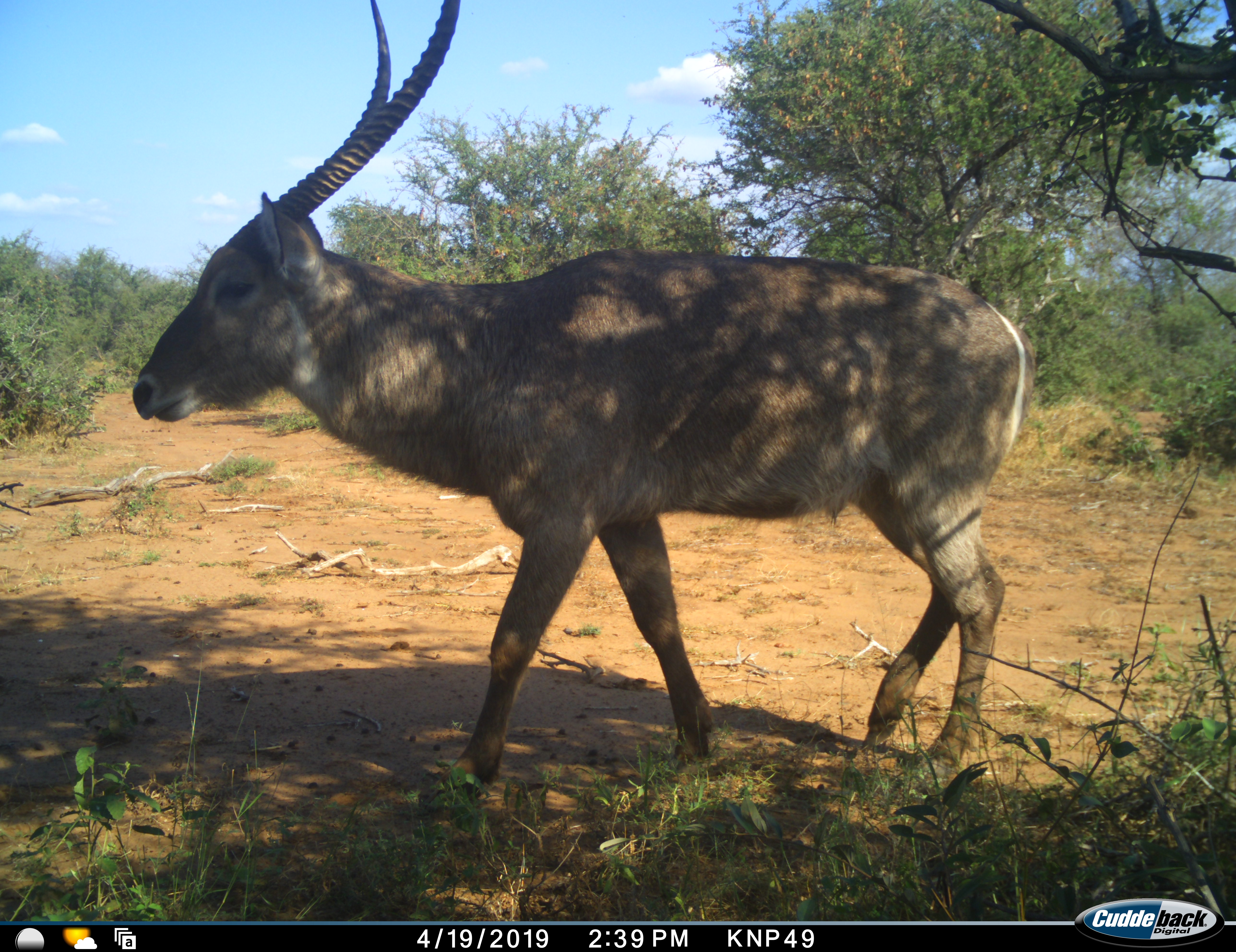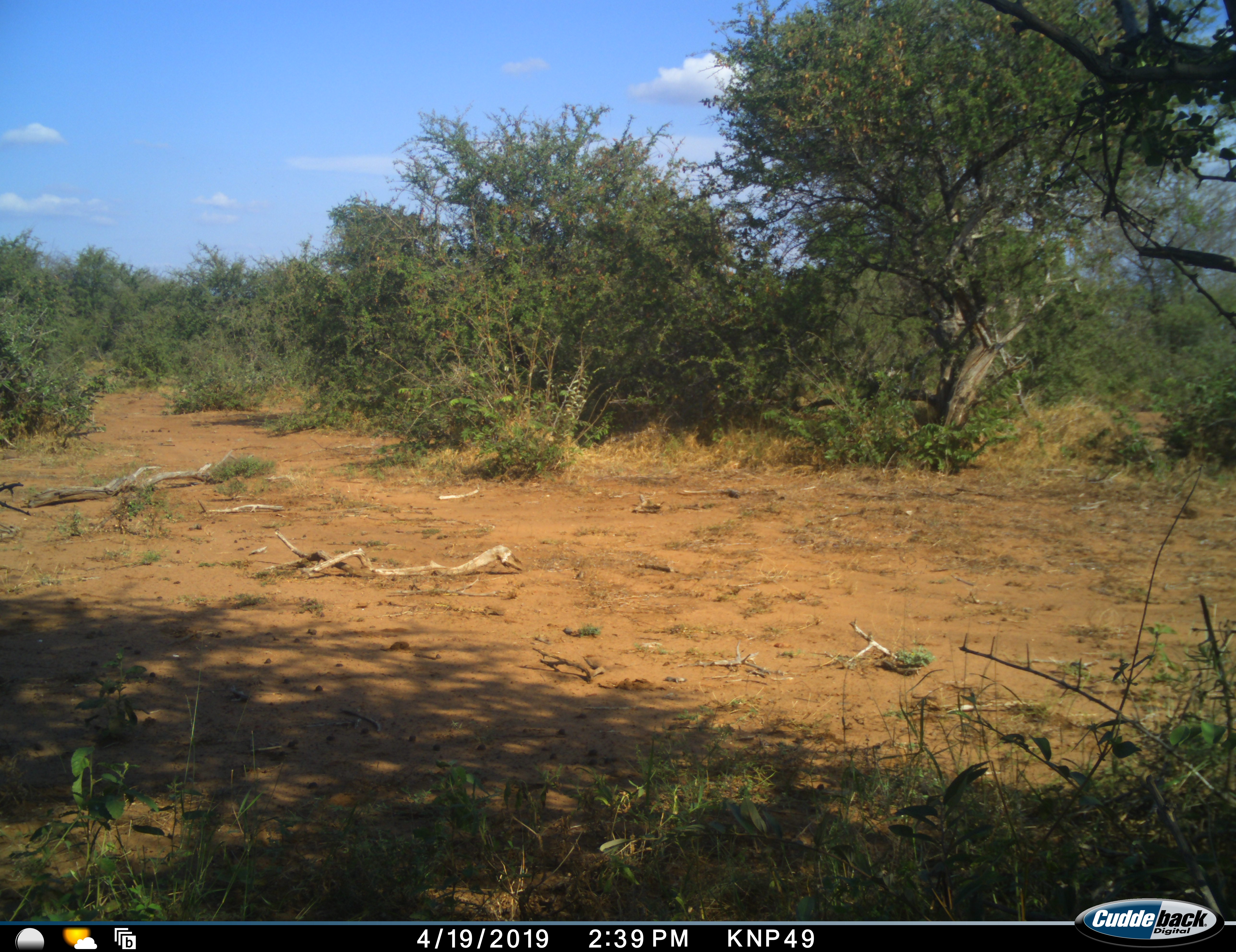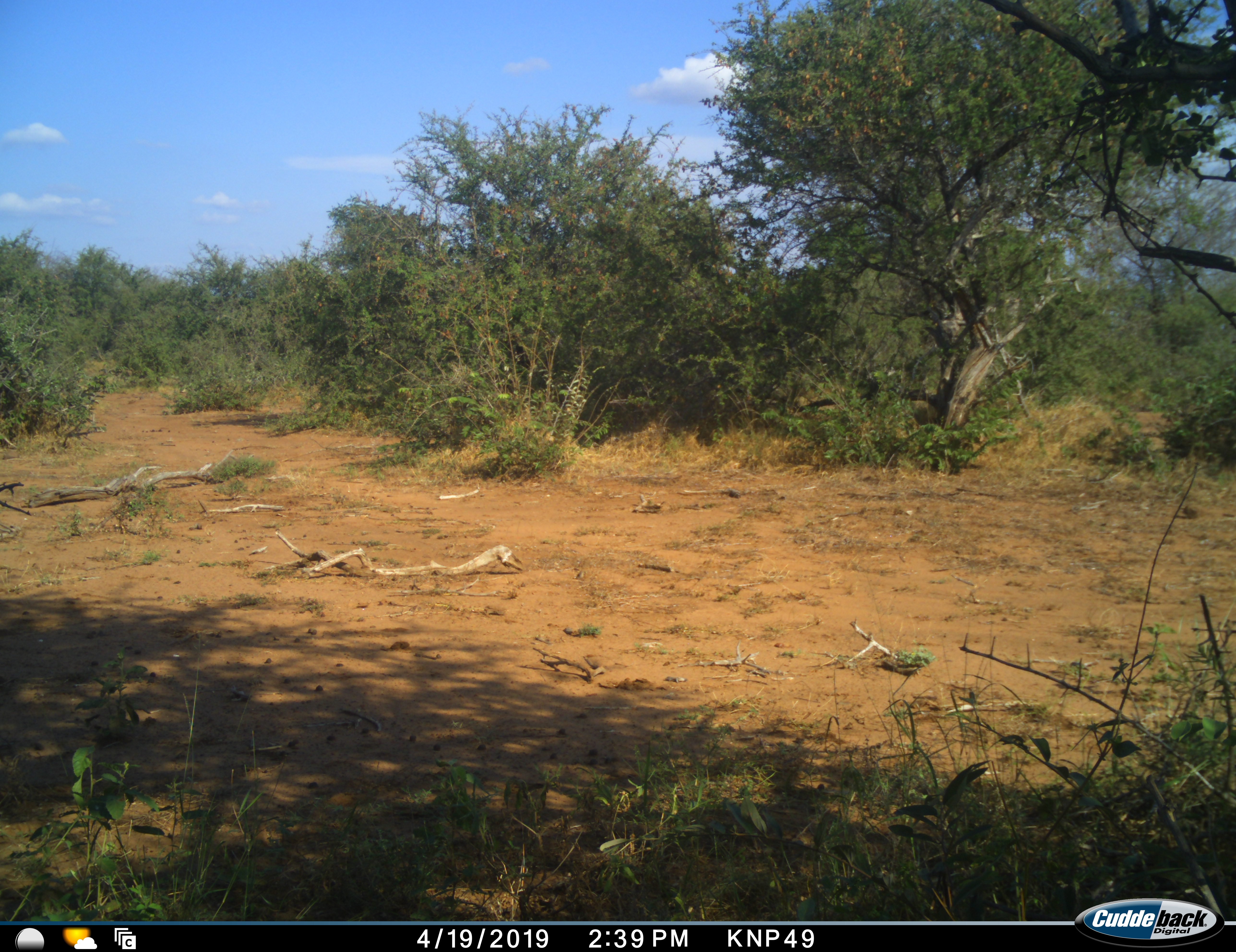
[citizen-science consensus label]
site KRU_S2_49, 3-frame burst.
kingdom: Animalia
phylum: Chordata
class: Mammalia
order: Artiodactyla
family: Bovidae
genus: Kobus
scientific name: Kobus ellipsiprymnus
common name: waterbuck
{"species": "waterbuck (Kobus ellipsiprymnus)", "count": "1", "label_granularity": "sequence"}